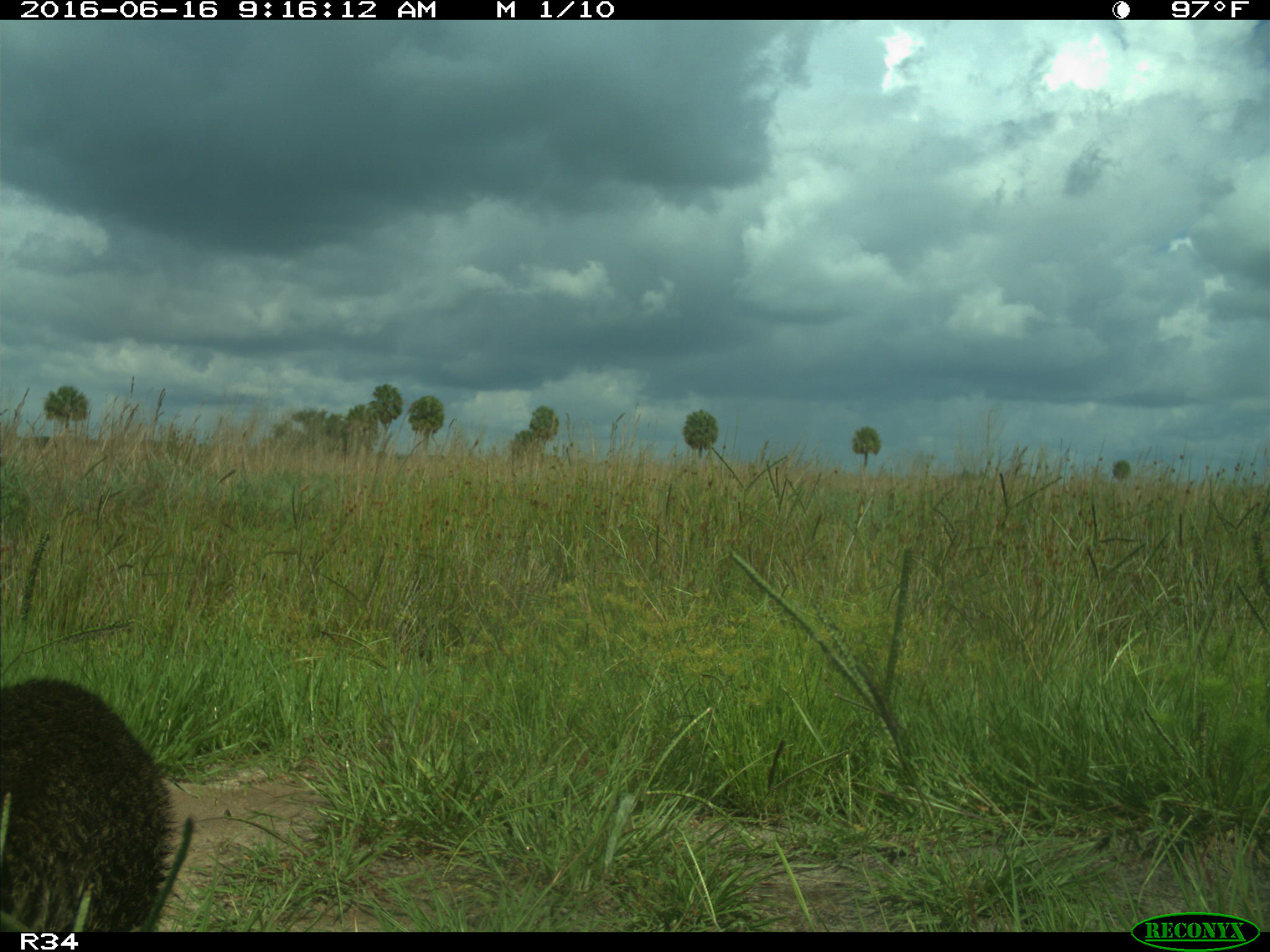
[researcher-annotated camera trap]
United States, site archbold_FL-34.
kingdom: Animalia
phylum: Chordata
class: Mammalia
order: Carnivora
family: Procyonidae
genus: Procyon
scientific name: Procyon lotor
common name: common raccoon